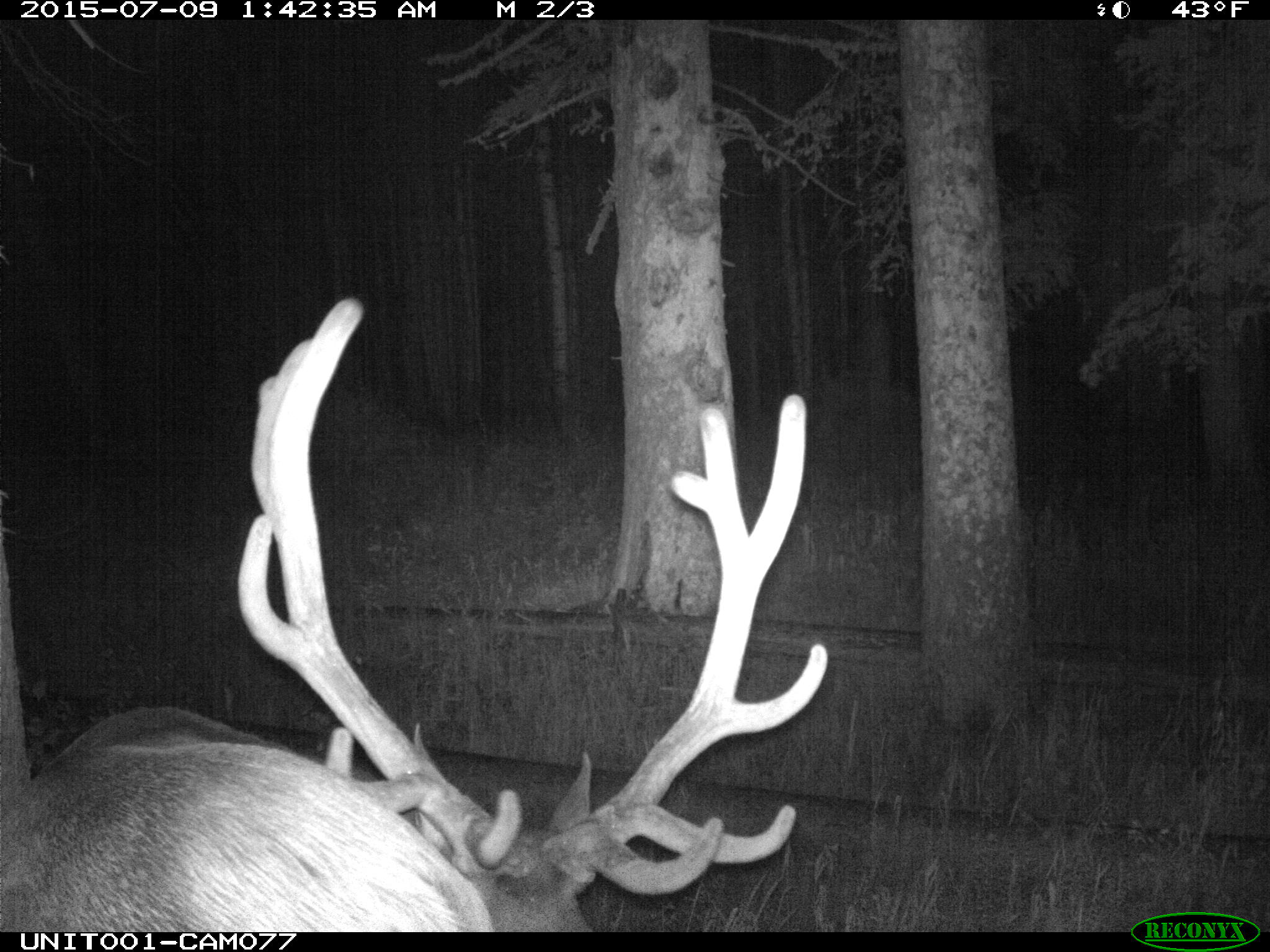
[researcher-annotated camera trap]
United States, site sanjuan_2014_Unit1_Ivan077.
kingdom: Animalia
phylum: Chordata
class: Mammalia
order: Artiodactyla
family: Cervidae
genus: Cervus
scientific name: Cervus elaphus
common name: red deer